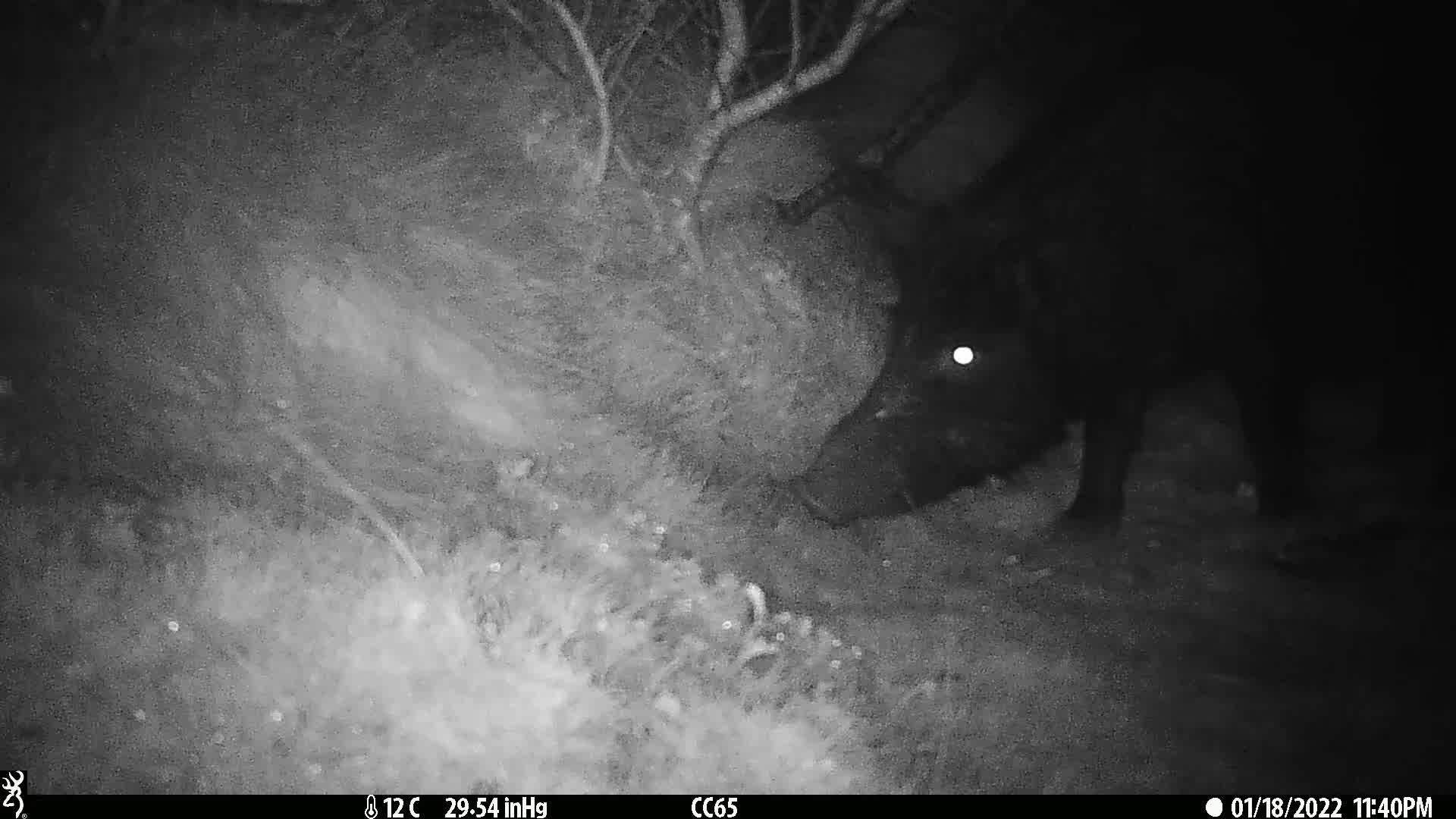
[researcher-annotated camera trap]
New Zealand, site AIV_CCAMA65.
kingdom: Animalia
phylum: Chordata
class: Mammalia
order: Artiodactyla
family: Suidae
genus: Sus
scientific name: Sus scrofa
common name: pig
Pig (Sus scrofa).